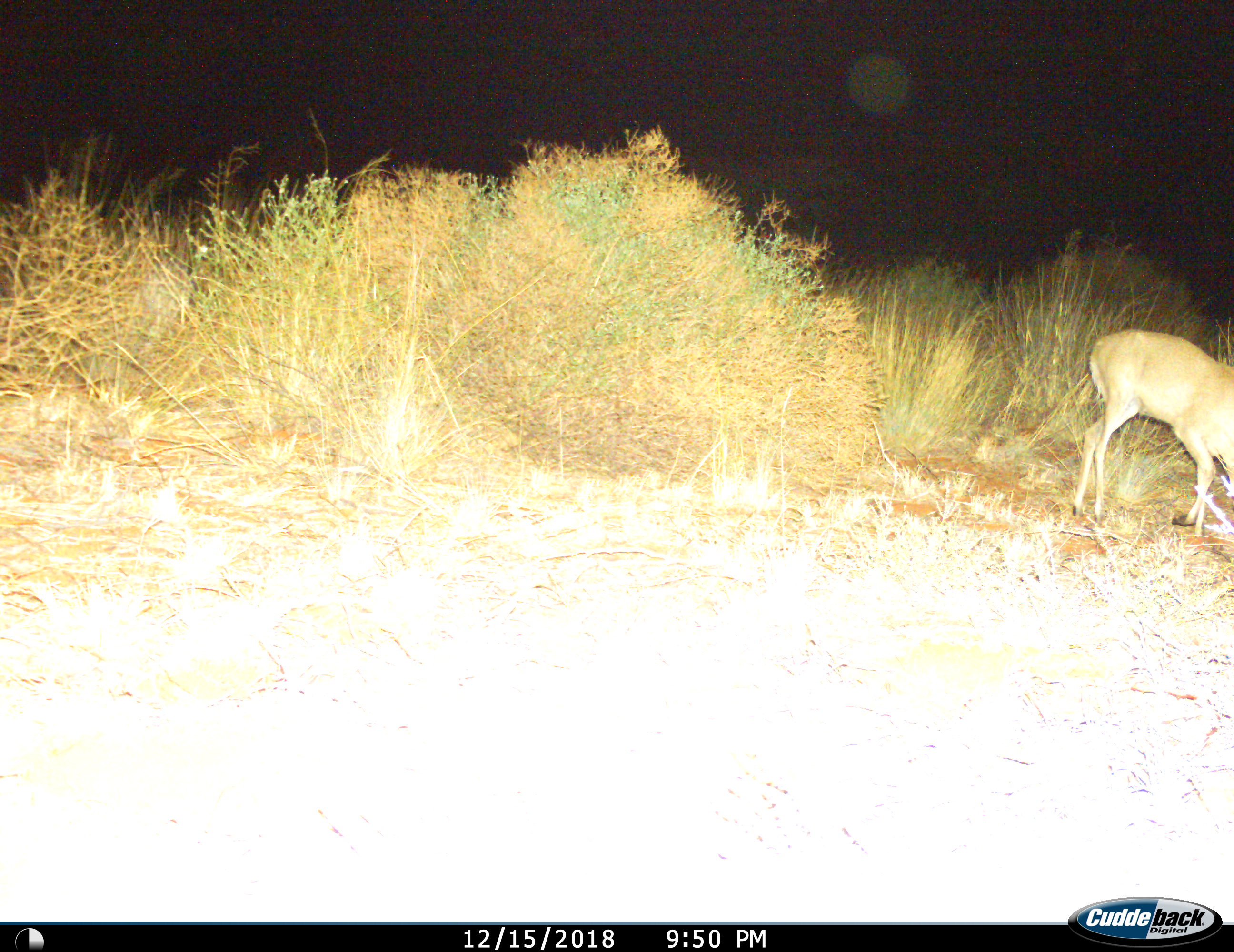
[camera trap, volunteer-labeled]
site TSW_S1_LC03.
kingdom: Animalia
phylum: Chordata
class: Mammalia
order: Artiodactyla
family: Bovidae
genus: Sylvicapra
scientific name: Sylvicapra grimmia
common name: common duiker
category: duikercommongrey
Duikercommongrey (common duiker) (Sylvicapra grimmia), count 1. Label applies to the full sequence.